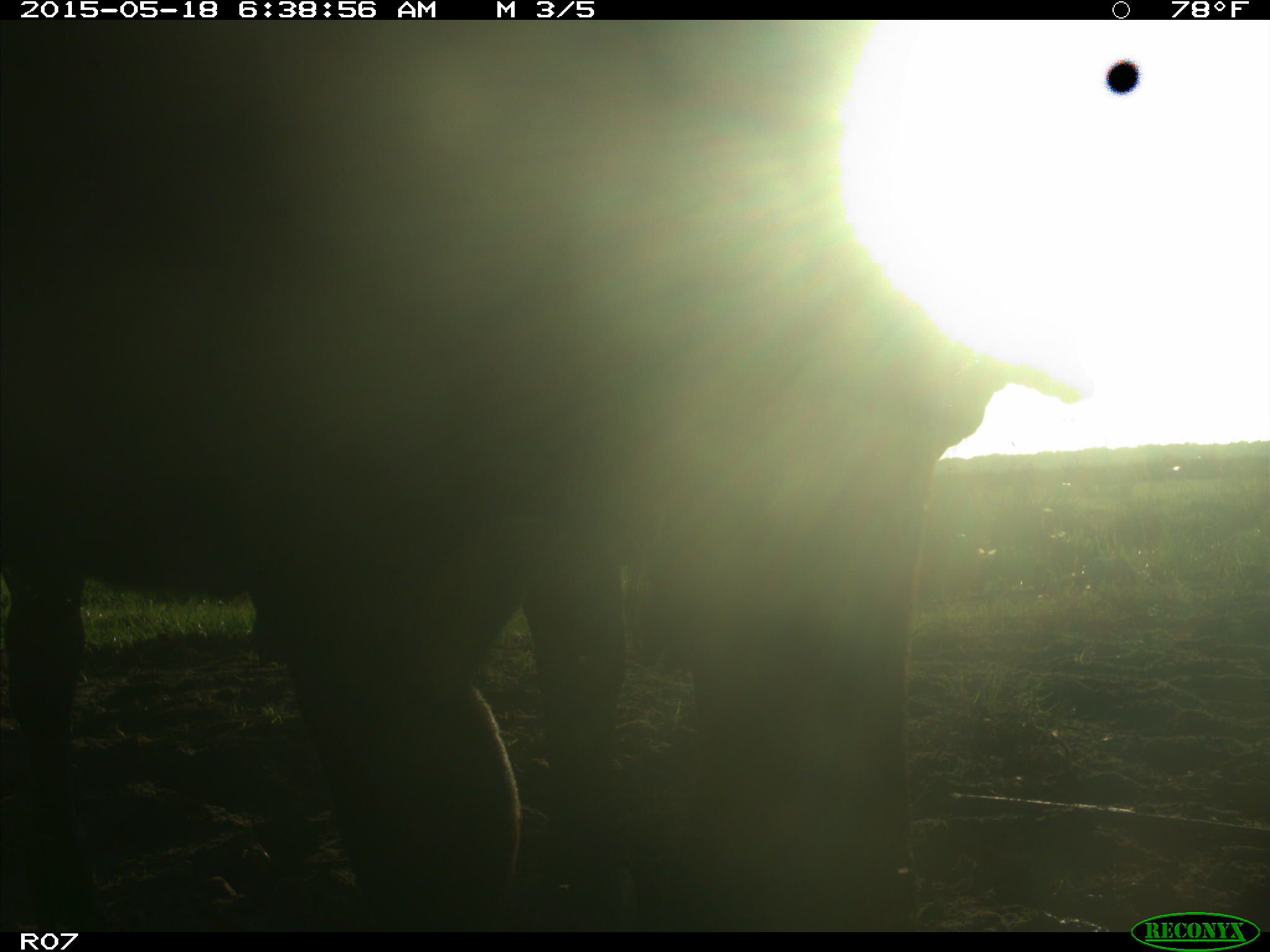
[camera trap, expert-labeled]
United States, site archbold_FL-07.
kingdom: Animalia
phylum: Chordata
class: Mammalia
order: Artiodactyla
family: Bovidae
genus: Bos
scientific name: Bos taurus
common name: domestic cow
Bos taurus (domestic cow).